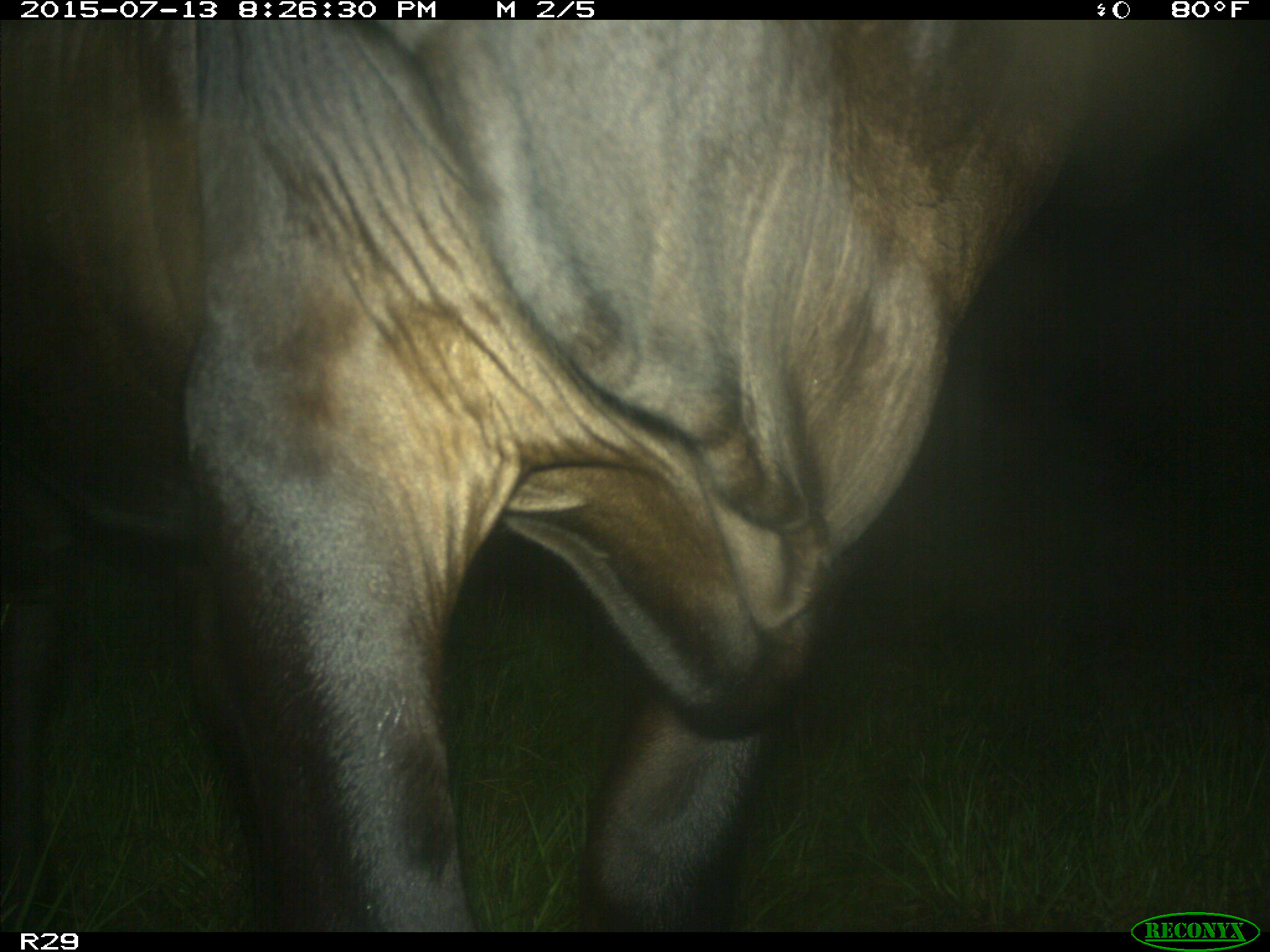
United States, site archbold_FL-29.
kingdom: Animalia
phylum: Chordata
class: Mammalia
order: Artiodactyla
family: Bovidae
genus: Bos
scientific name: Bos taurus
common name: domestic cow